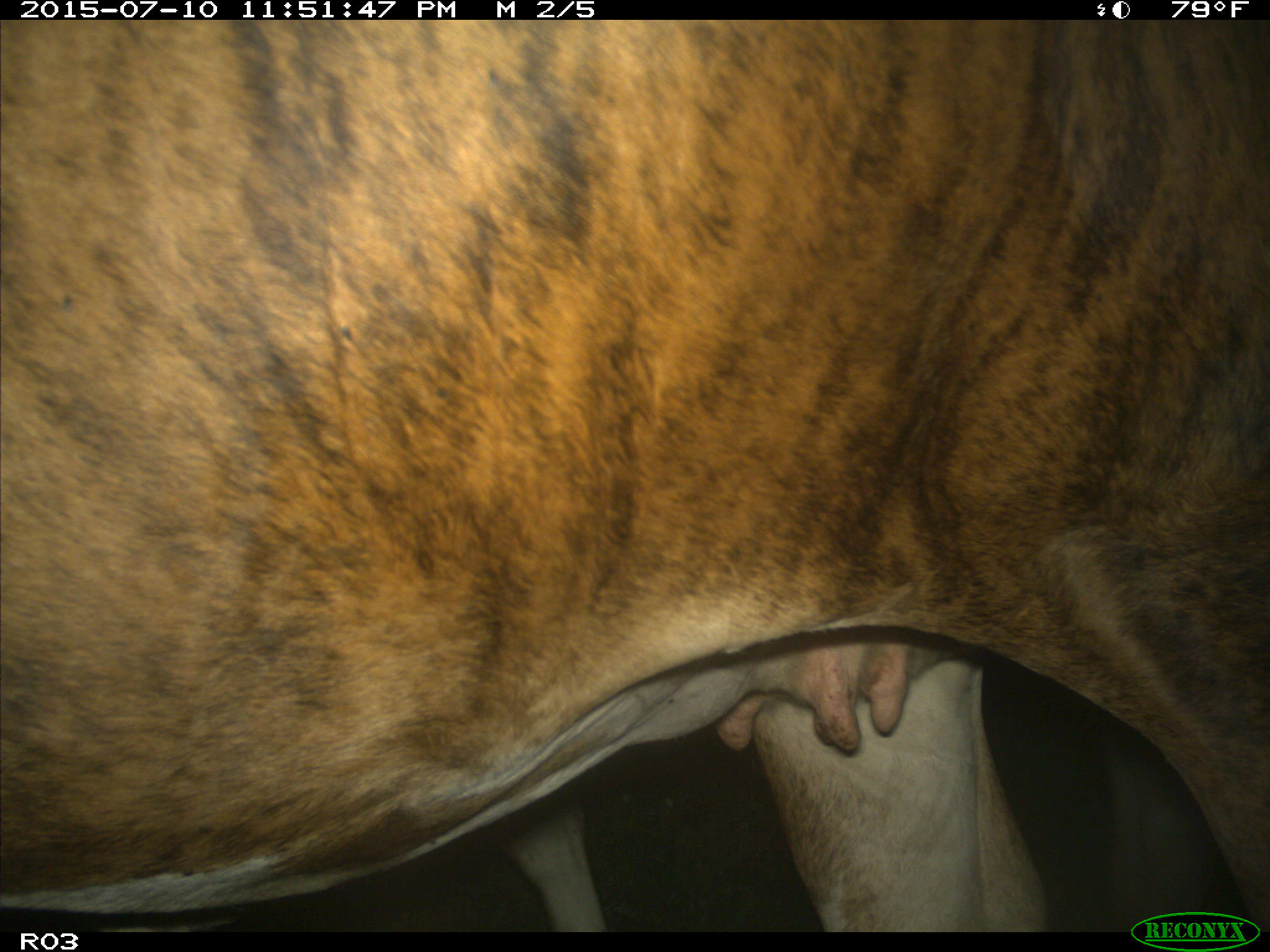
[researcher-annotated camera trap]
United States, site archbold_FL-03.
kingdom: Animalia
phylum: Chordata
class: Mammalia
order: Artiodactyla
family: Bovidae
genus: Bos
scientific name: Bos taurus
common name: domestic cow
Bos taurus (domestic cow).